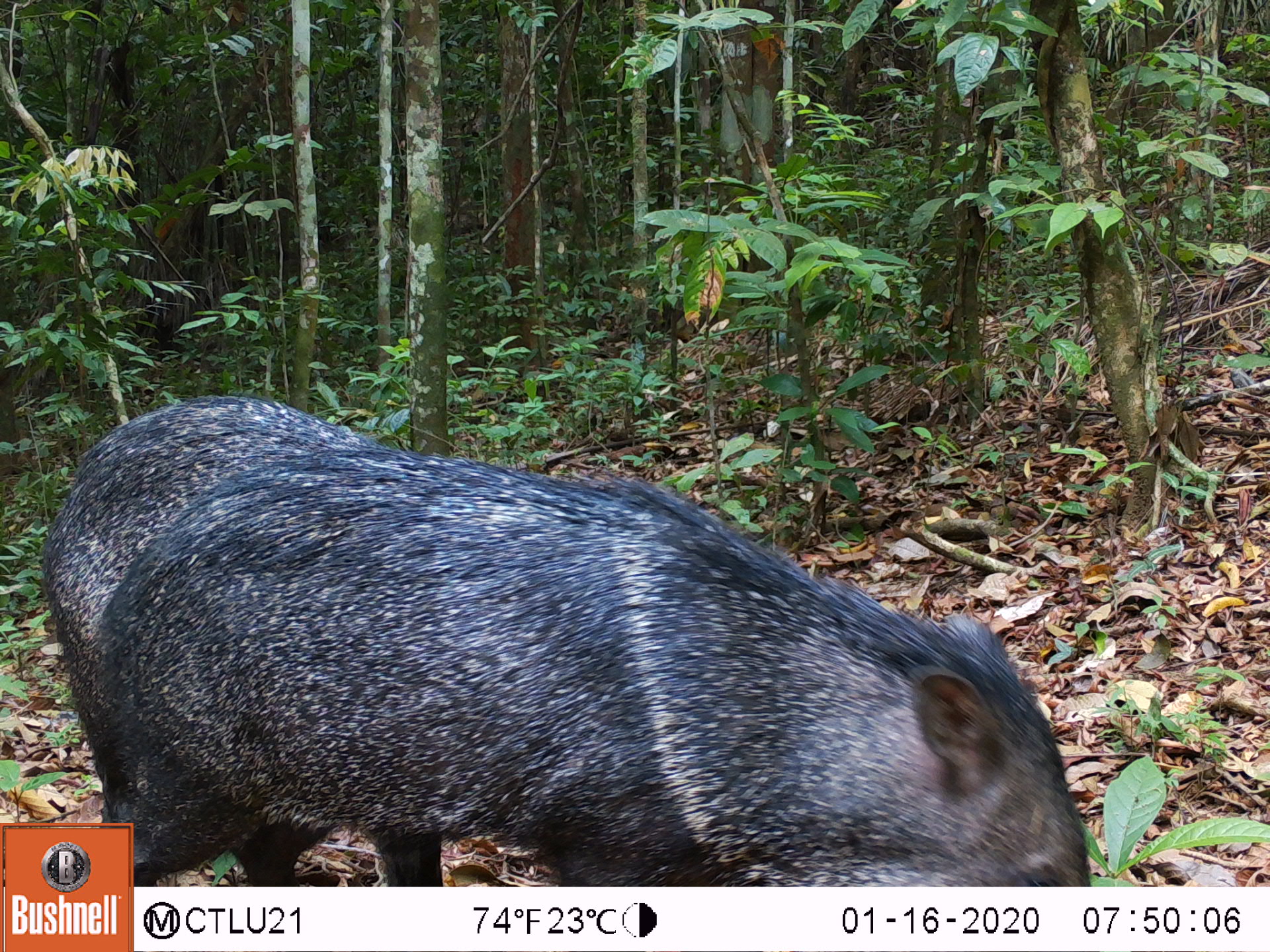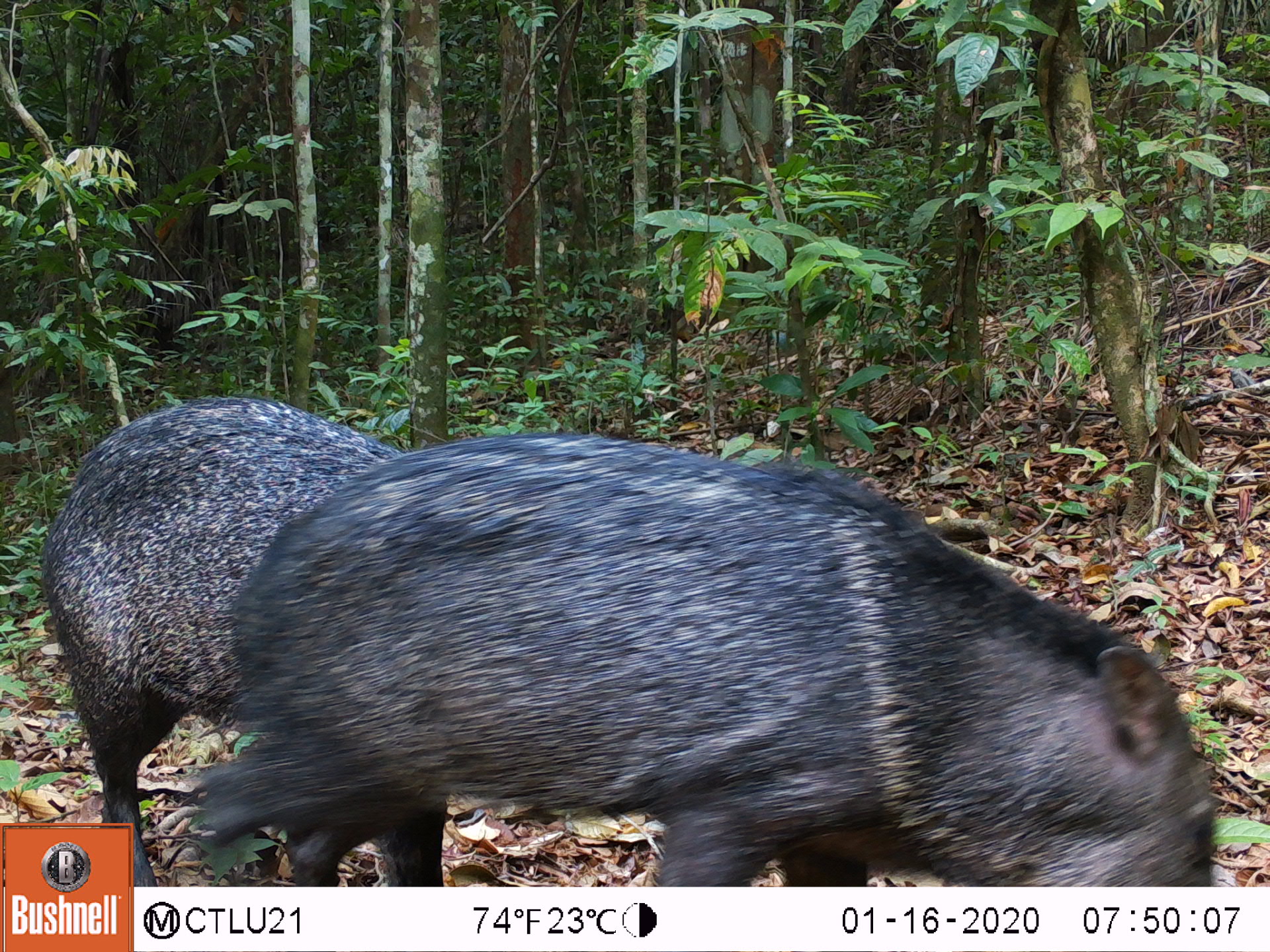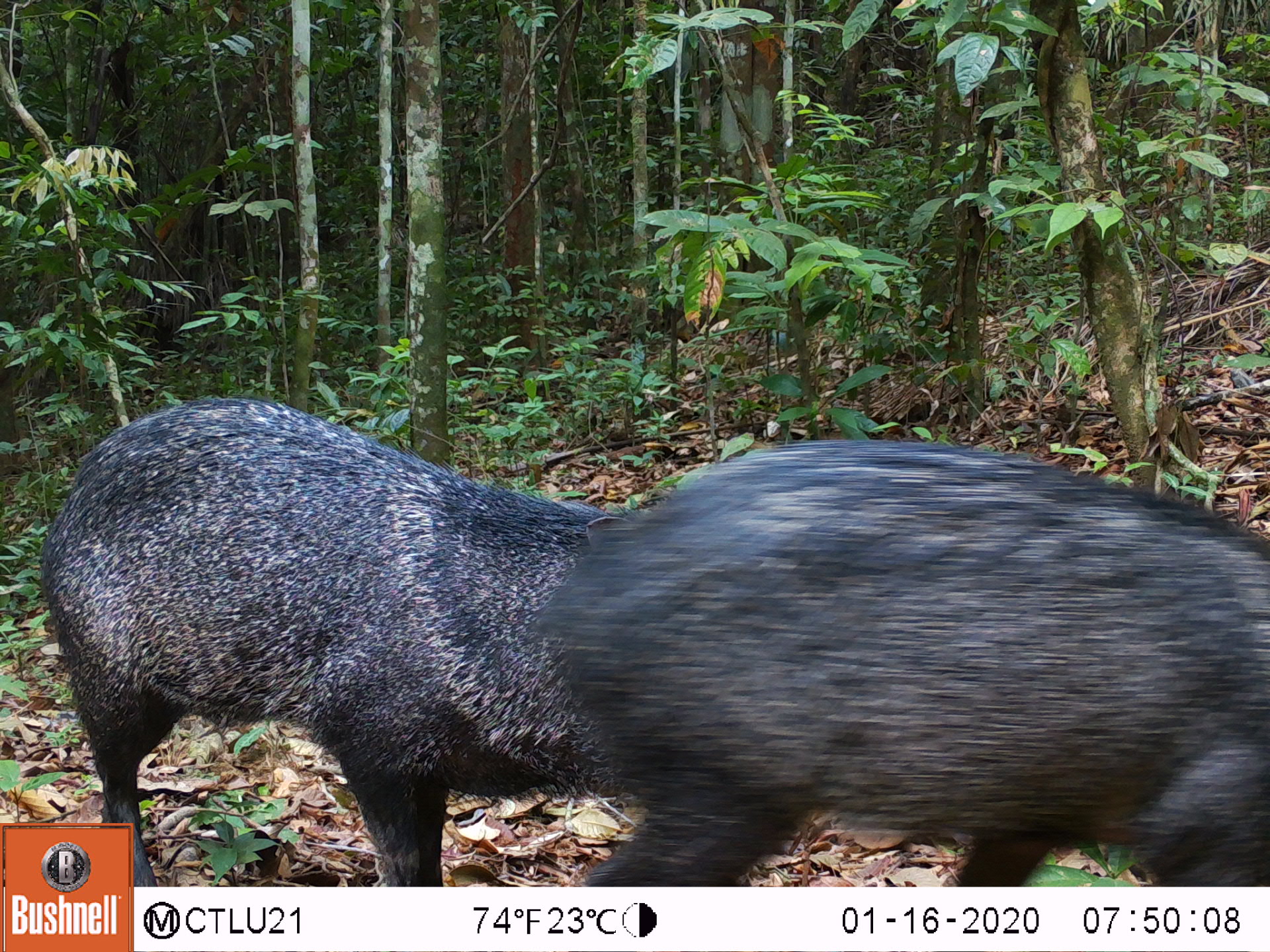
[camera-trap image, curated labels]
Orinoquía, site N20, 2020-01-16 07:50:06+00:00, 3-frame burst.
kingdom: Animalia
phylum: Chordata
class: Mammalia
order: Artiodactyla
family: Tayassuidae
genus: Pecari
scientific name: Pecari tajacu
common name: collared peccary